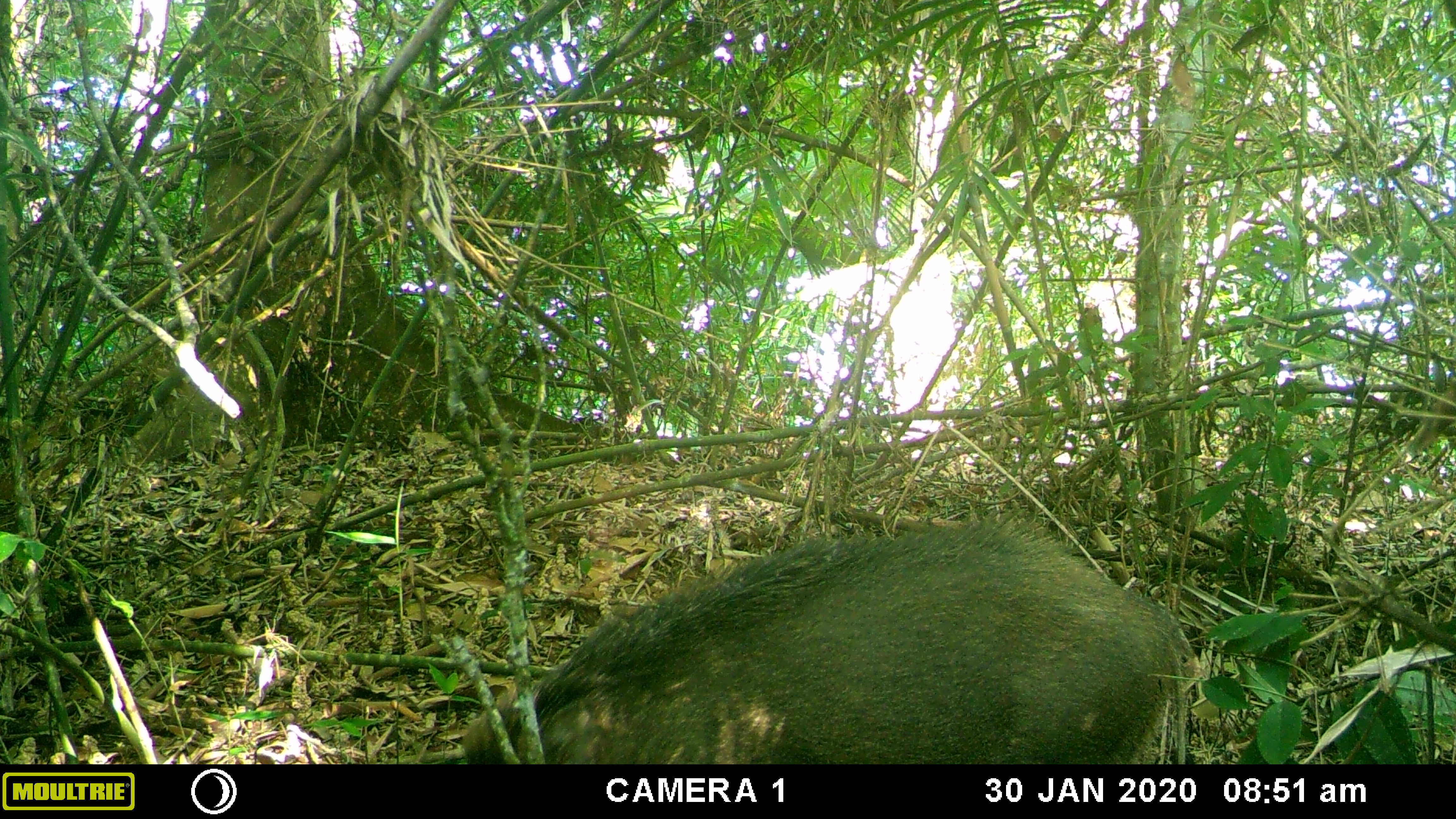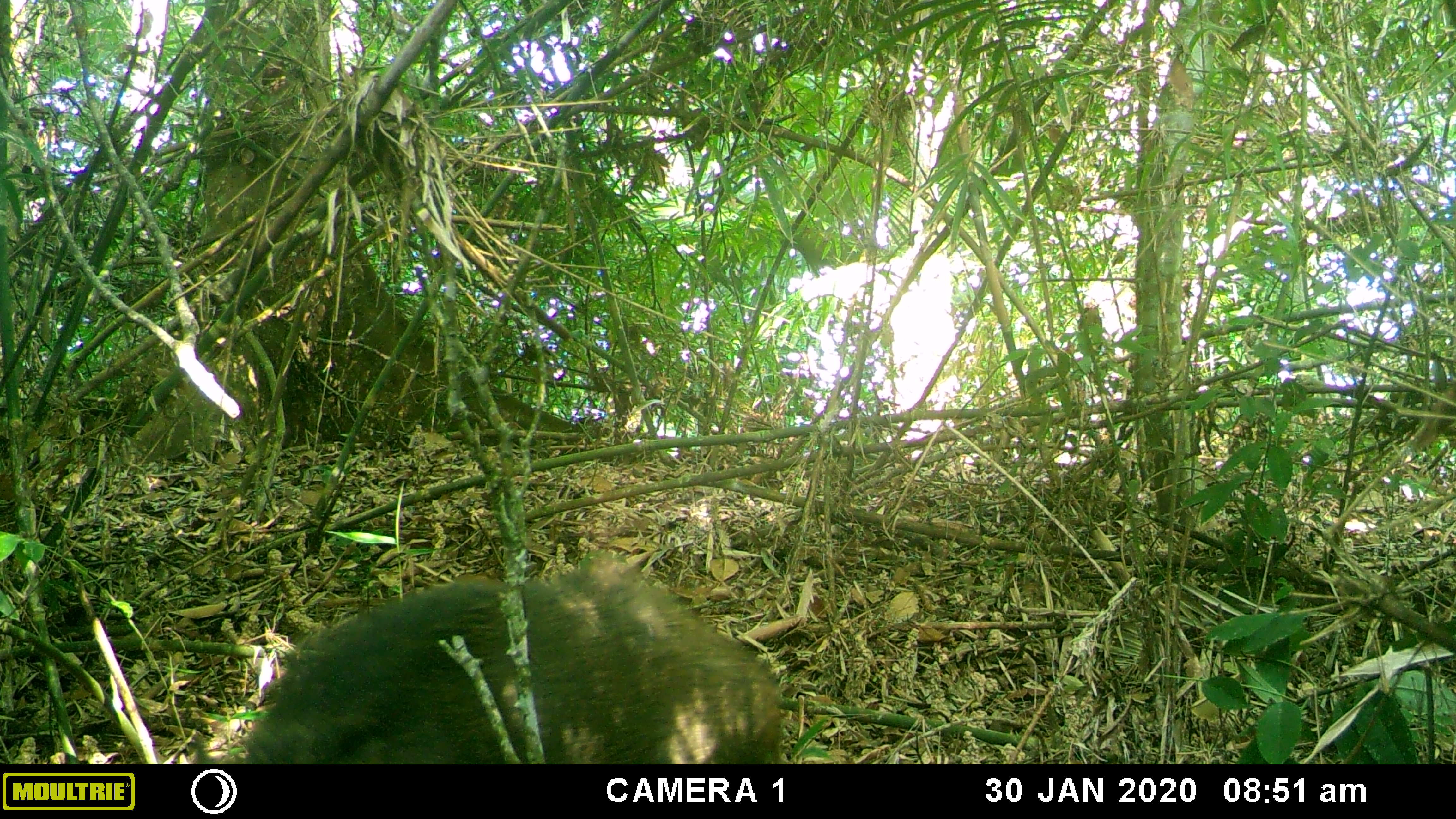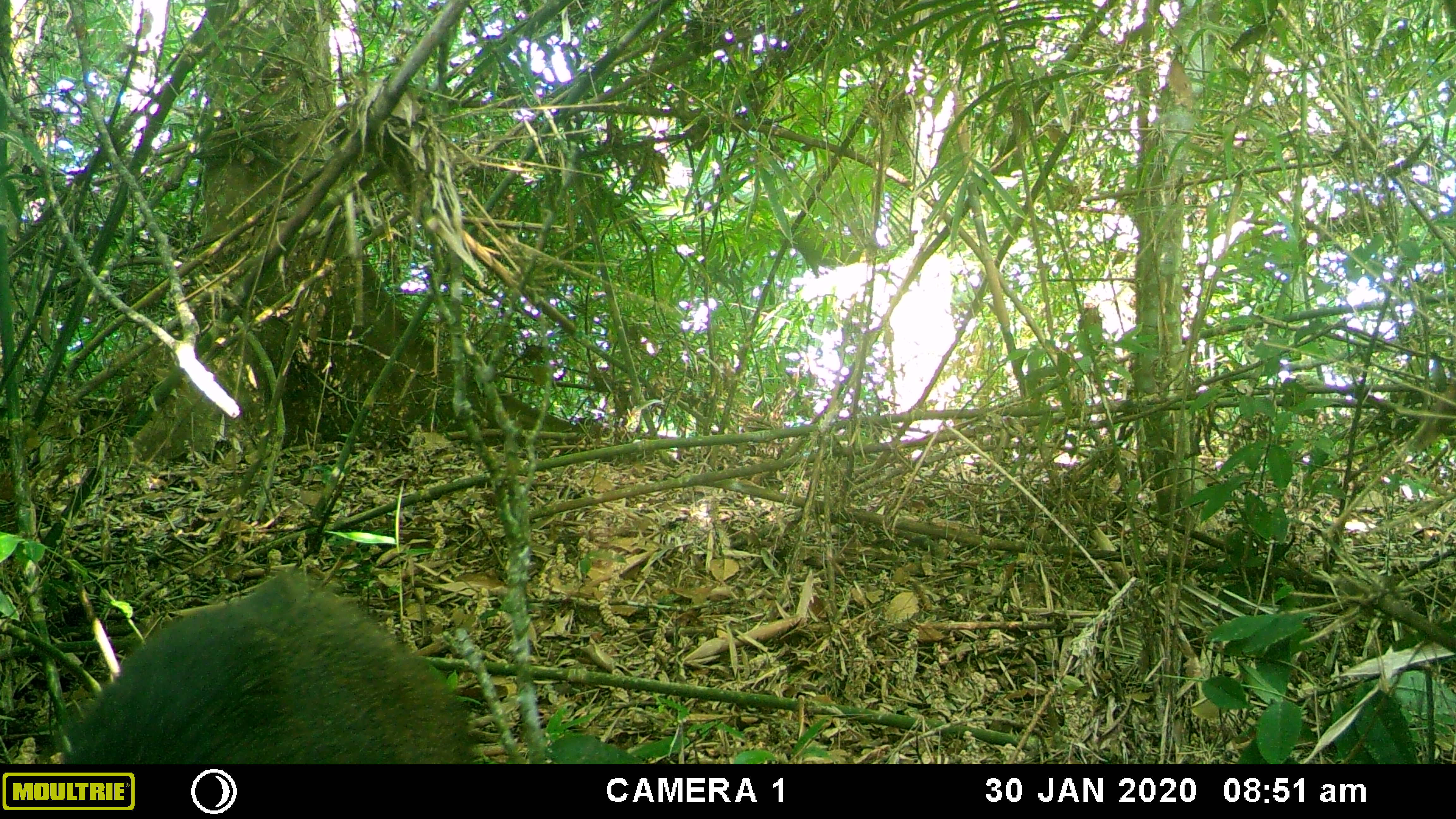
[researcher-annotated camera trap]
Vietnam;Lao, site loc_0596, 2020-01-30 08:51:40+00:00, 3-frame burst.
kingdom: Animalia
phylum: Chordata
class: Mammalia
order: Artiodactyla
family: Suidae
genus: Sus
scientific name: Sus scrofa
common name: eurasian wild pig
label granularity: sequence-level